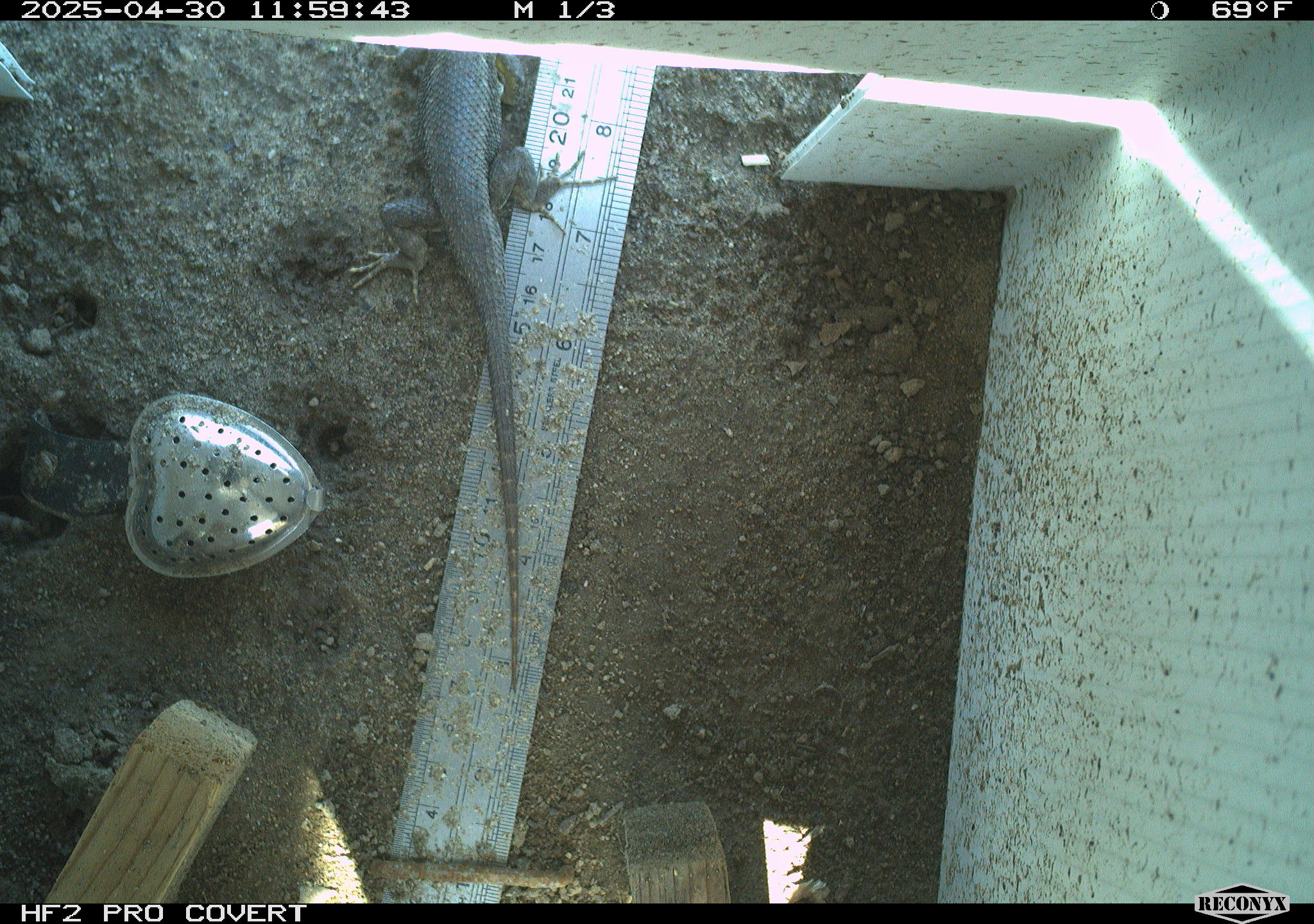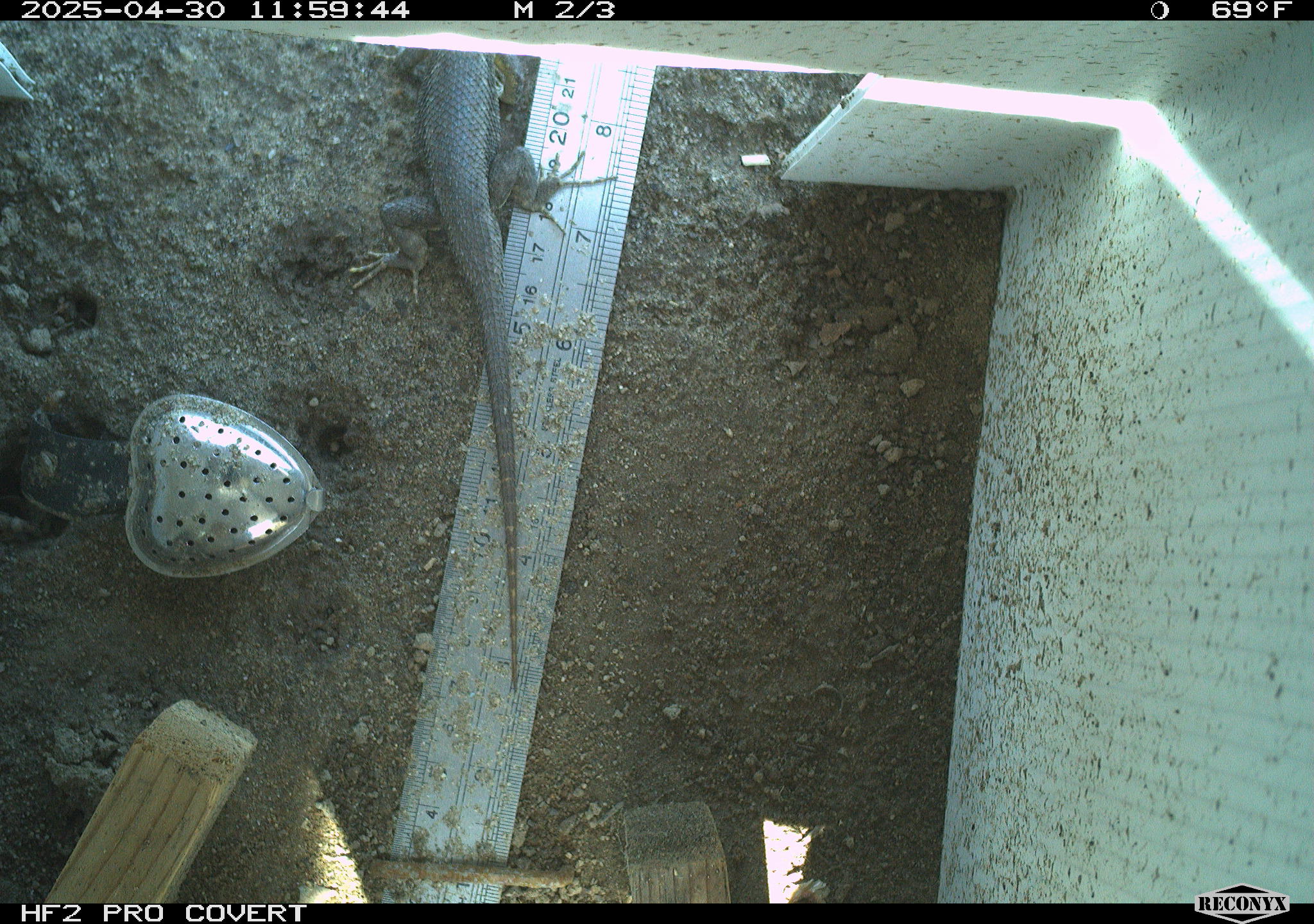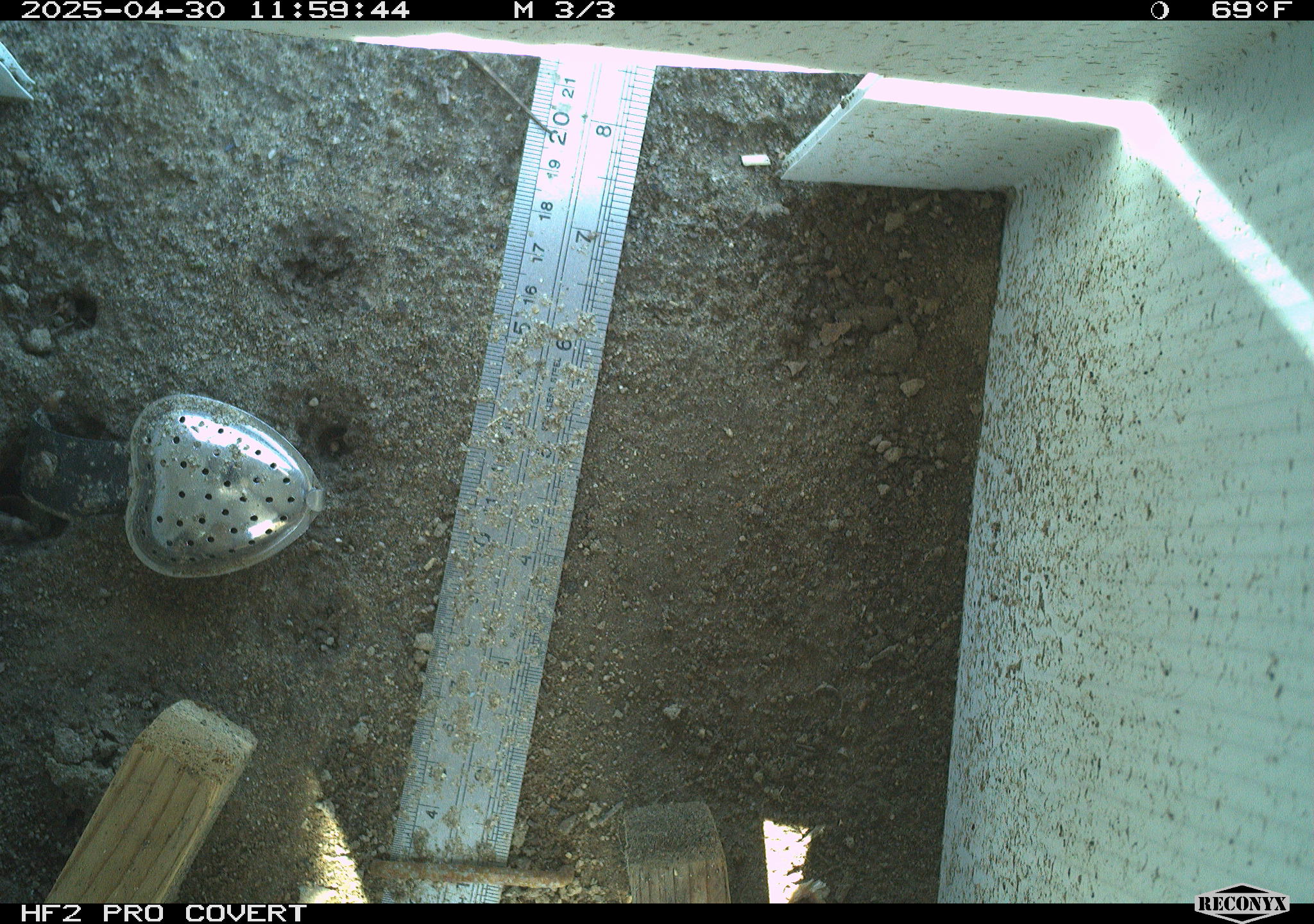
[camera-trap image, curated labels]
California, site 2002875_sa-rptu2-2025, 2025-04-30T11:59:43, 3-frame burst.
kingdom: Animalia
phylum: Chordata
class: Reptilia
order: Squamata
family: Phrynosomatidae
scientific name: Phrynosomatidae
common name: north american spiny lizards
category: sceloporus/uta species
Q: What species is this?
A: Sceloporus/uta species (north american spiny lizards) (Phrynosomatidae).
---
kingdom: Animalia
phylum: Chordata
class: Reptilia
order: Squamata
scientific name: Squamata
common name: lizards and snakes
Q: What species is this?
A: Lizards and snakes (Squamata).